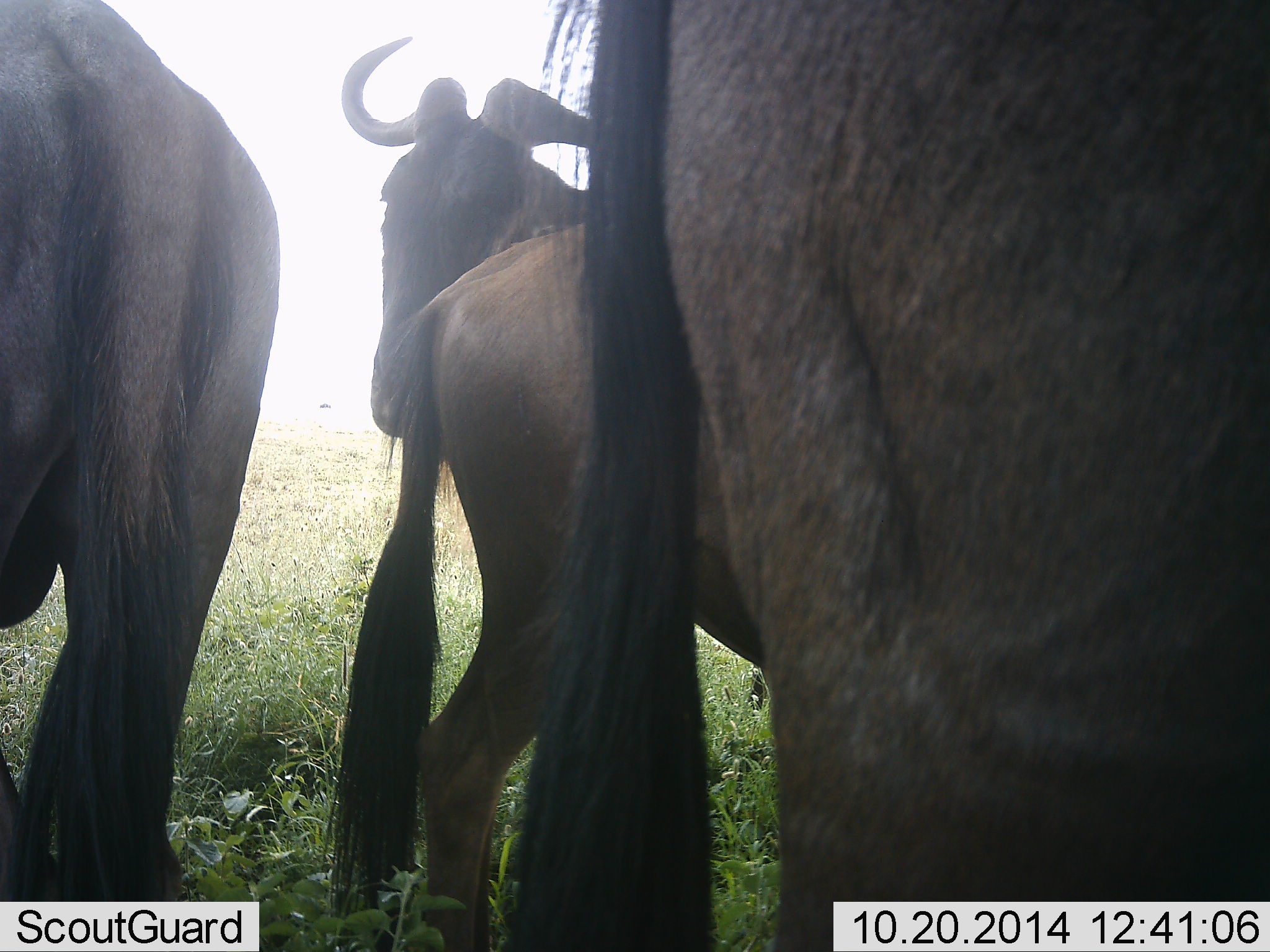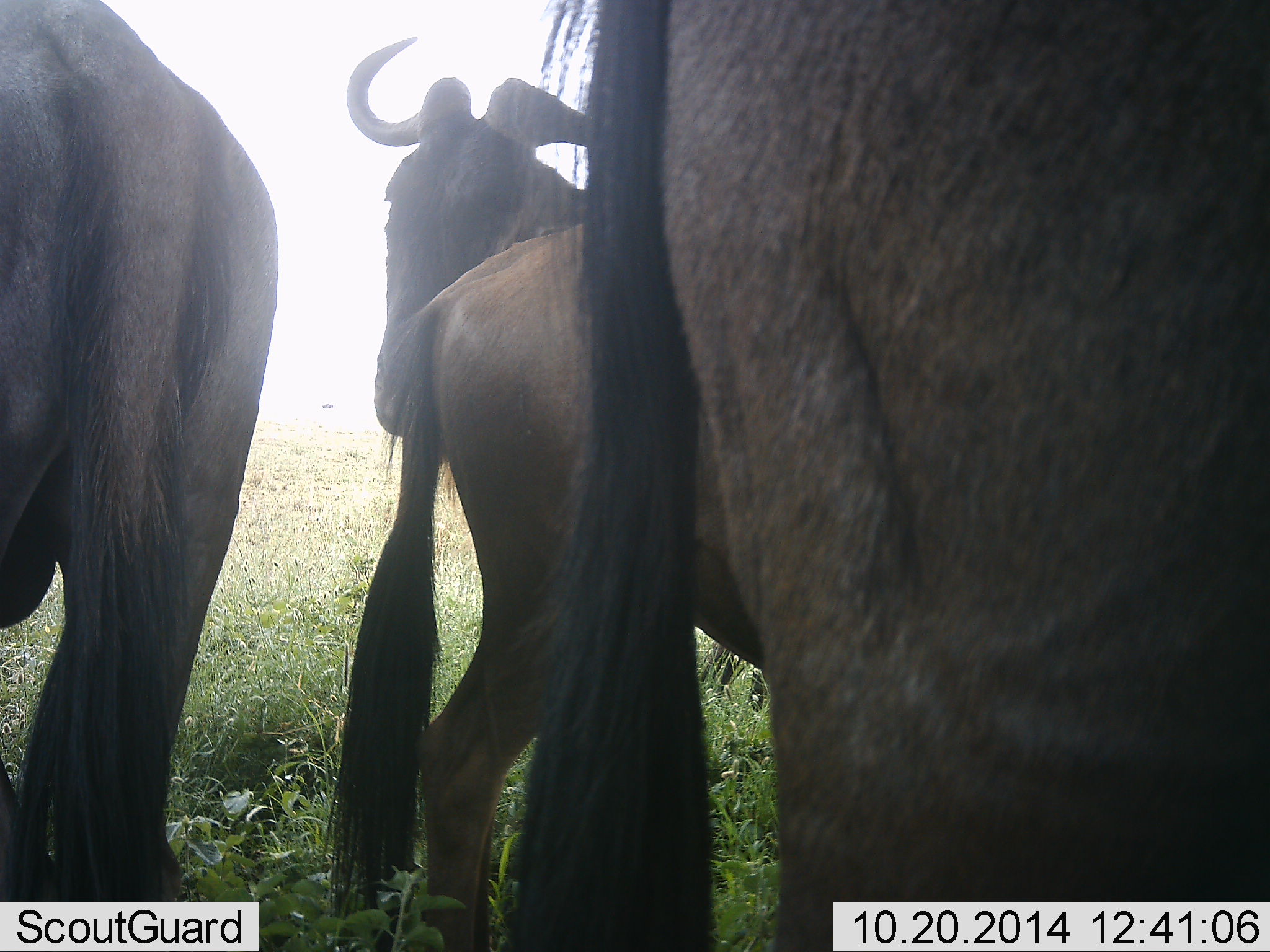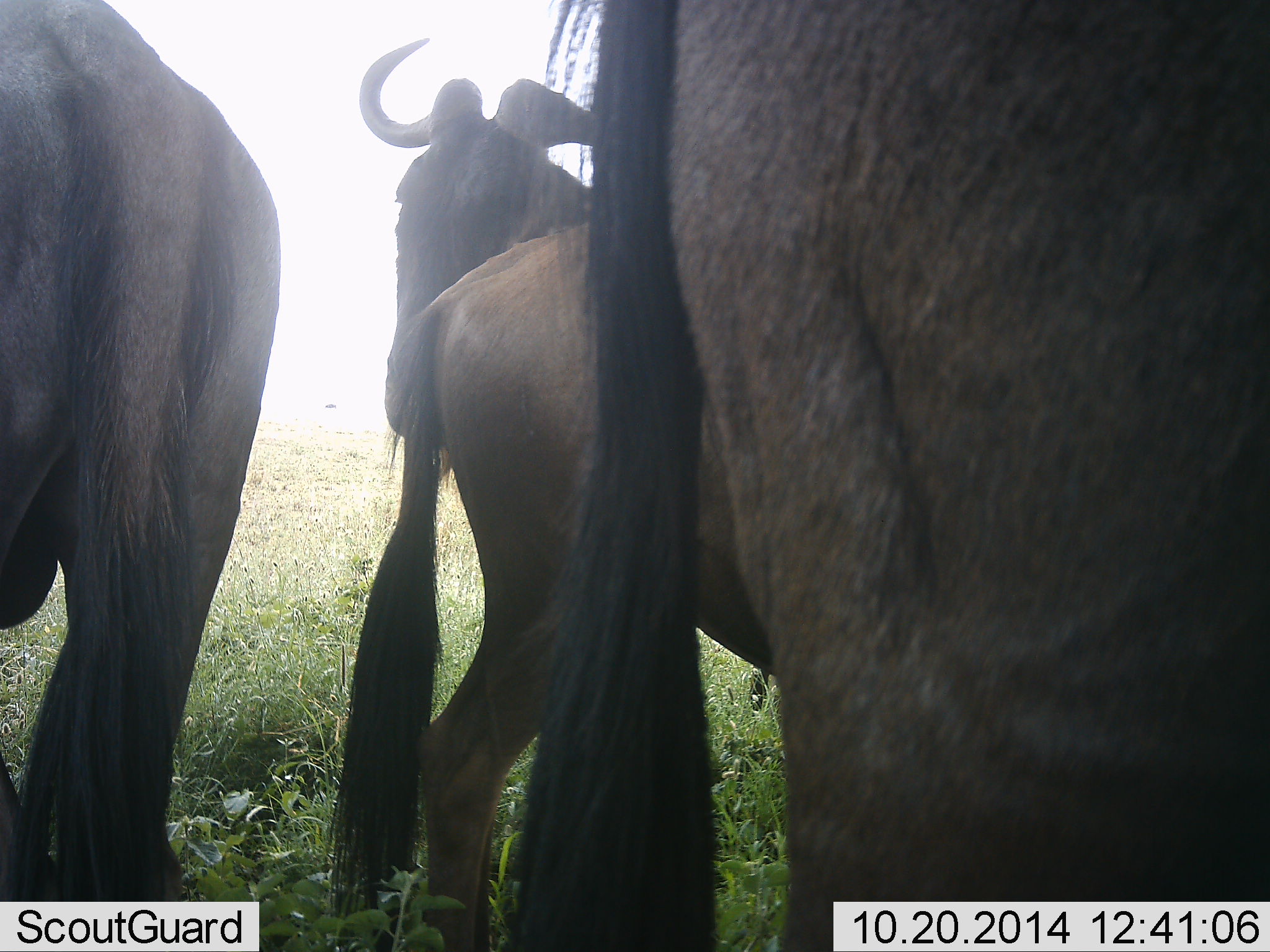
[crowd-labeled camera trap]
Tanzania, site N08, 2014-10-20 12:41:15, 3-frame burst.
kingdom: Animalia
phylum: Chordata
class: Mammalia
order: Artiodactyla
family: Bovidae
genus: Connochaetes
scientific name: Connochaetes taurinus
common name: blue wildebeest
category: wildebeest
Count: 4.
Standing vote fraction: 100%.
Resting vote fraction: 0%.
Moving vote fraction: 20%.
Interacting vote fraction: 0%.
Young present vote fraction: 30%.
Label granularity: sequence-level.